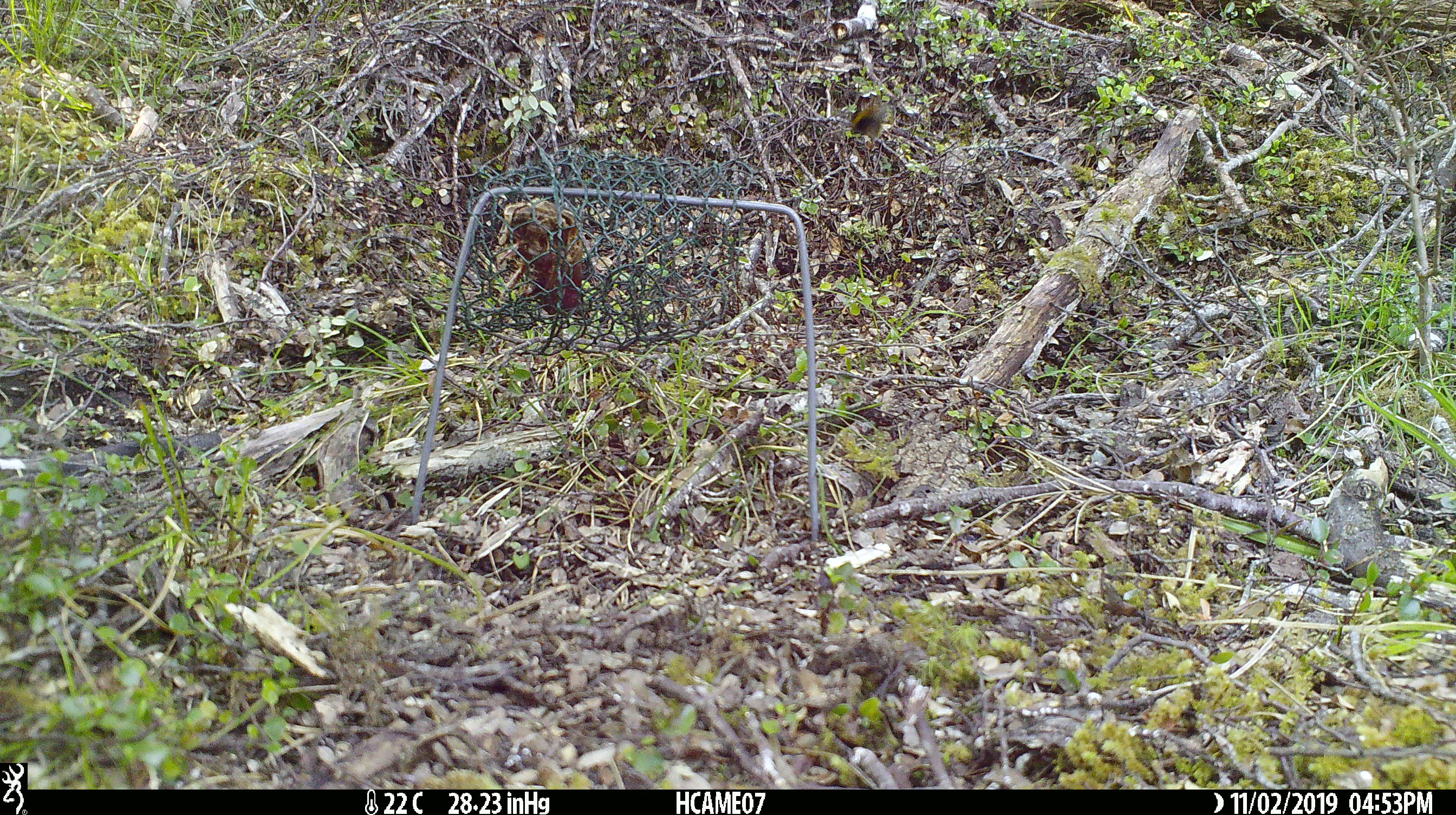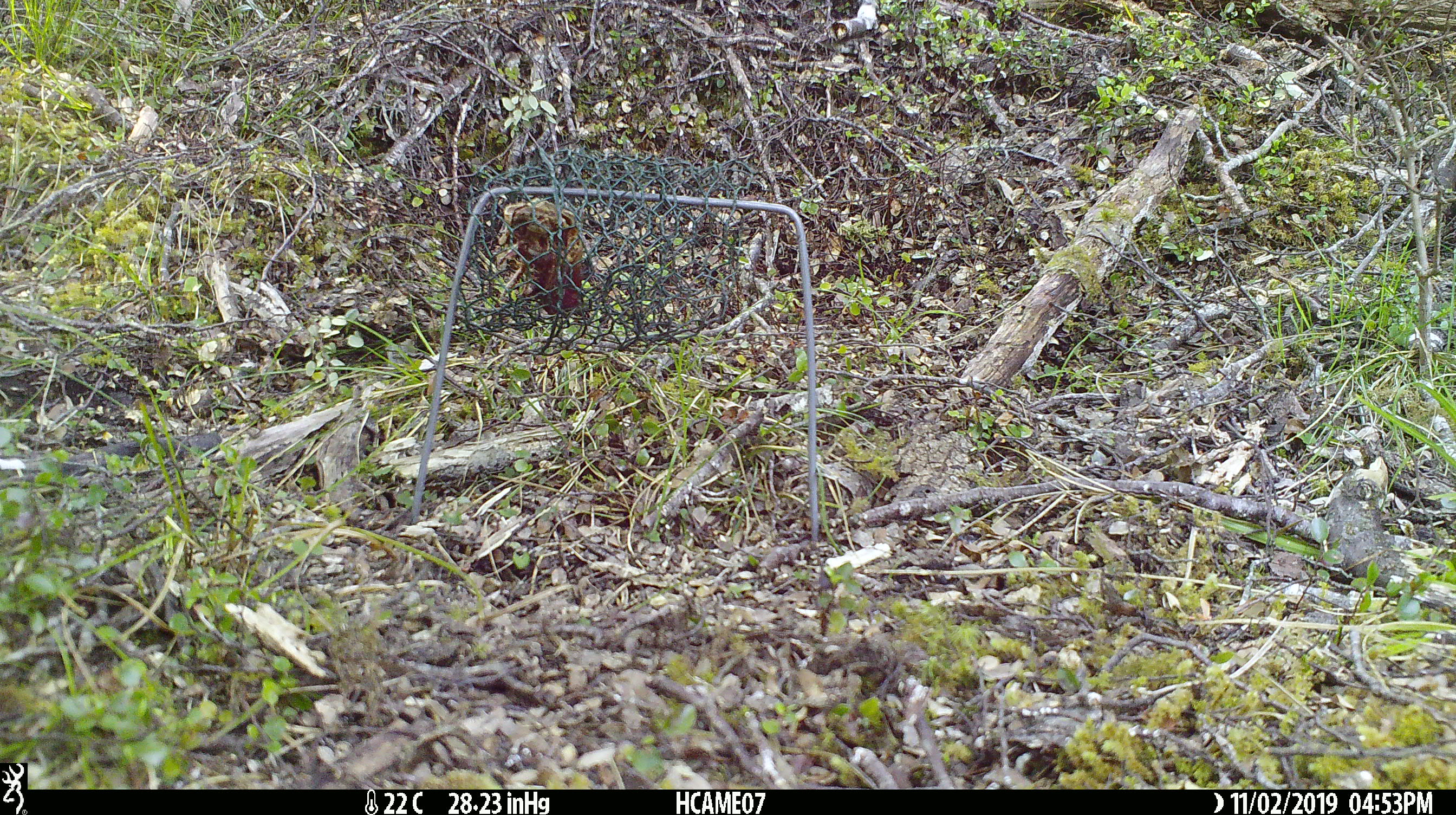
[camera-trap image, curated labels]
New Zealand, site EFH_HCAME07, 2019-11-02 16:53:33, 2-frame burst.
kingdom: Animalia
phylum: Chordata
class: Mammalia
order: Rodentia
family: Muridae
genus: Mus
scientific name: Mus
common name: mouse